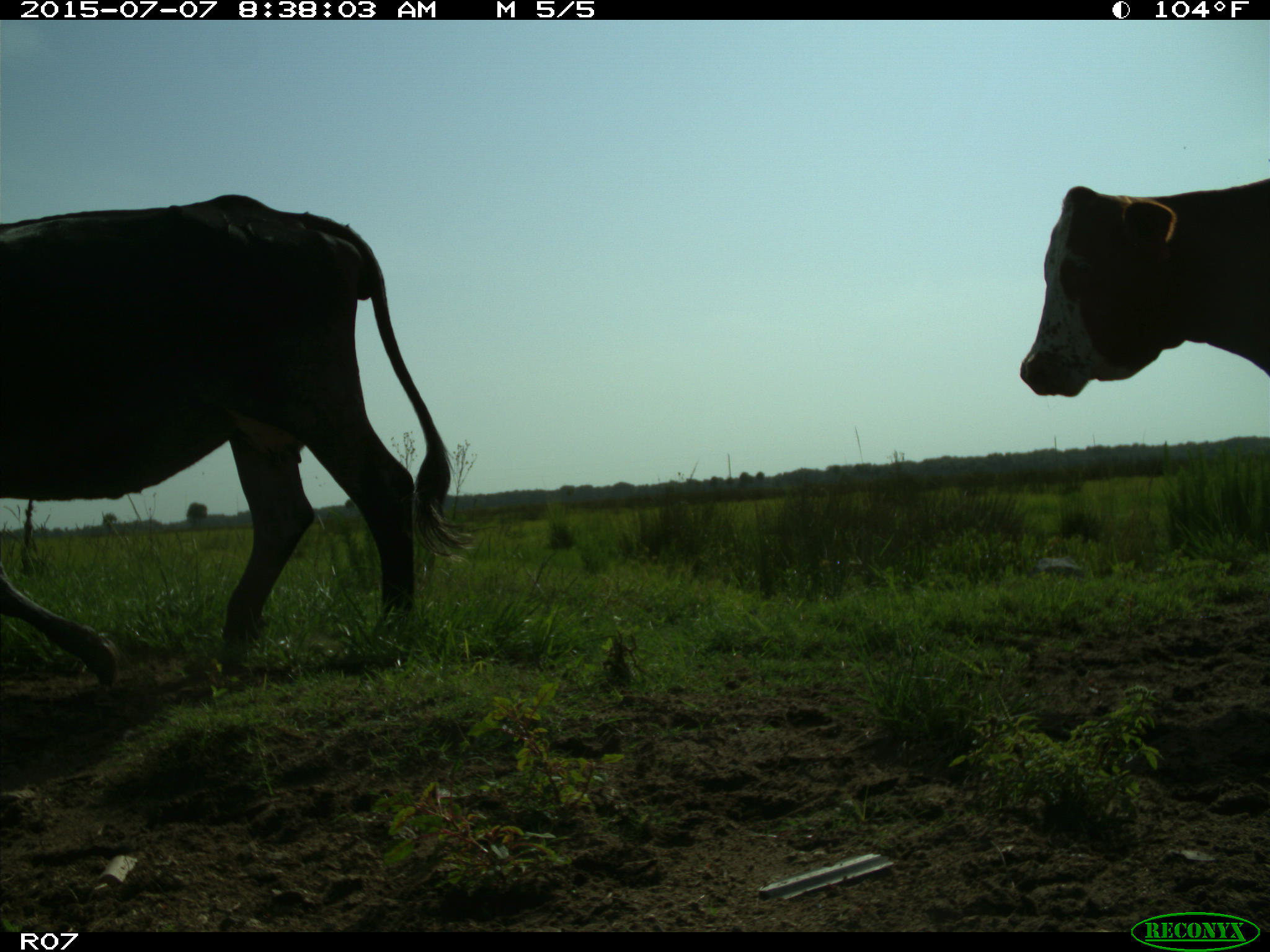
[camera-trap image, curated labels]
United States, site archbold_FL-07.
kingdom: Animalia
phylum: Chordata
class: Mammalia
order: Artiodactyla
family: Bovidae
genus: Bos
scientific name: Bos taurus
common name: domestic cow